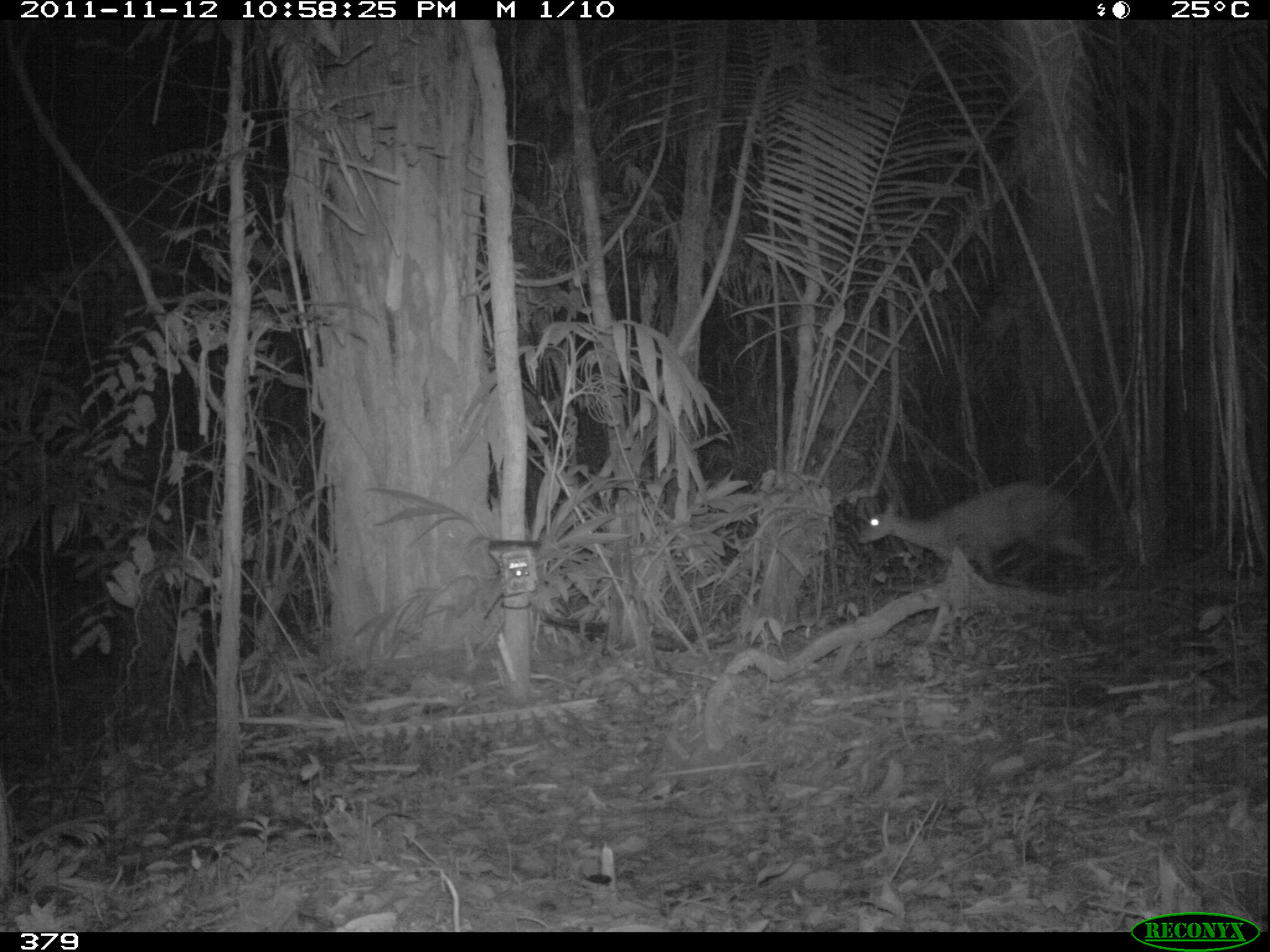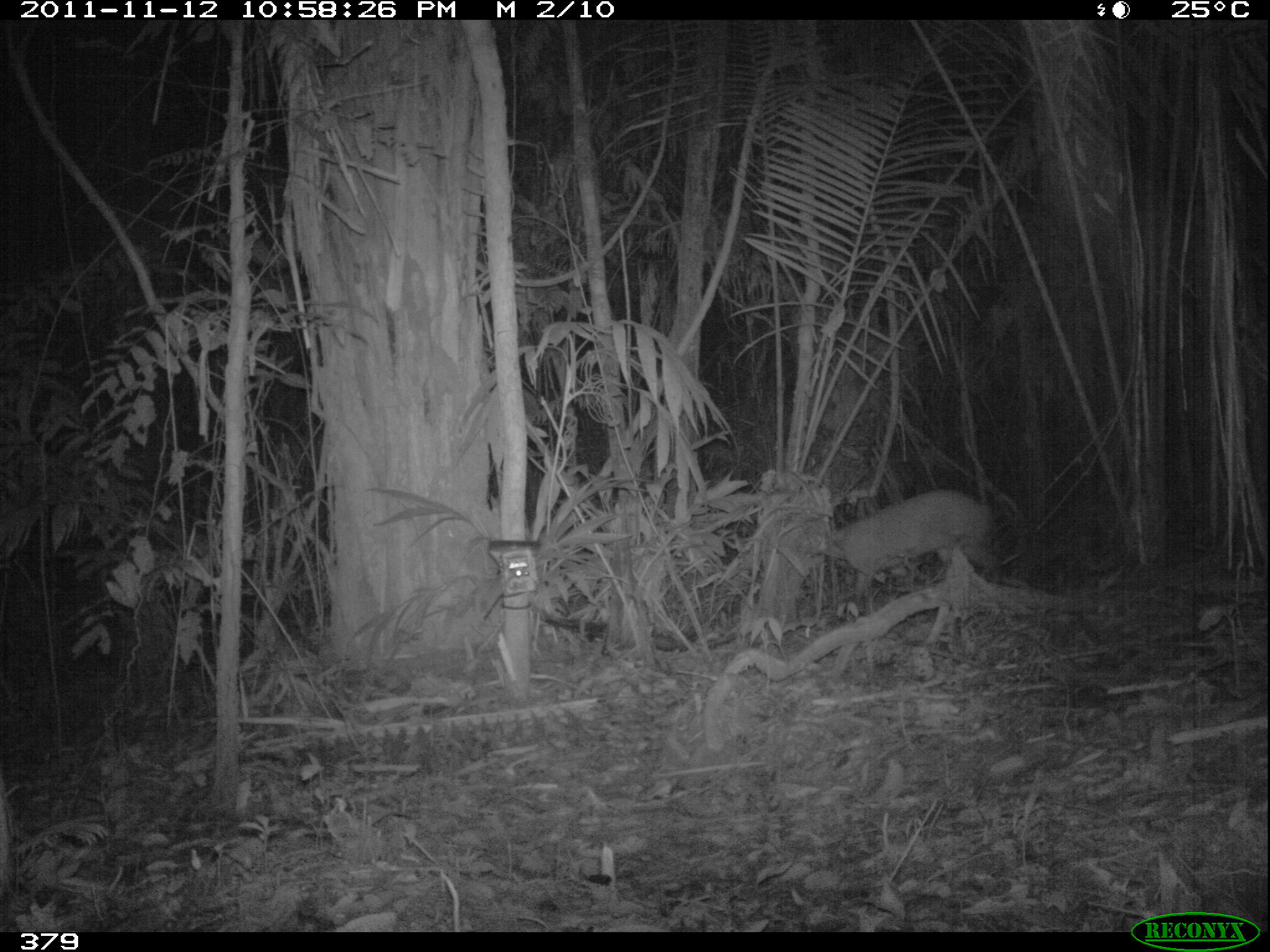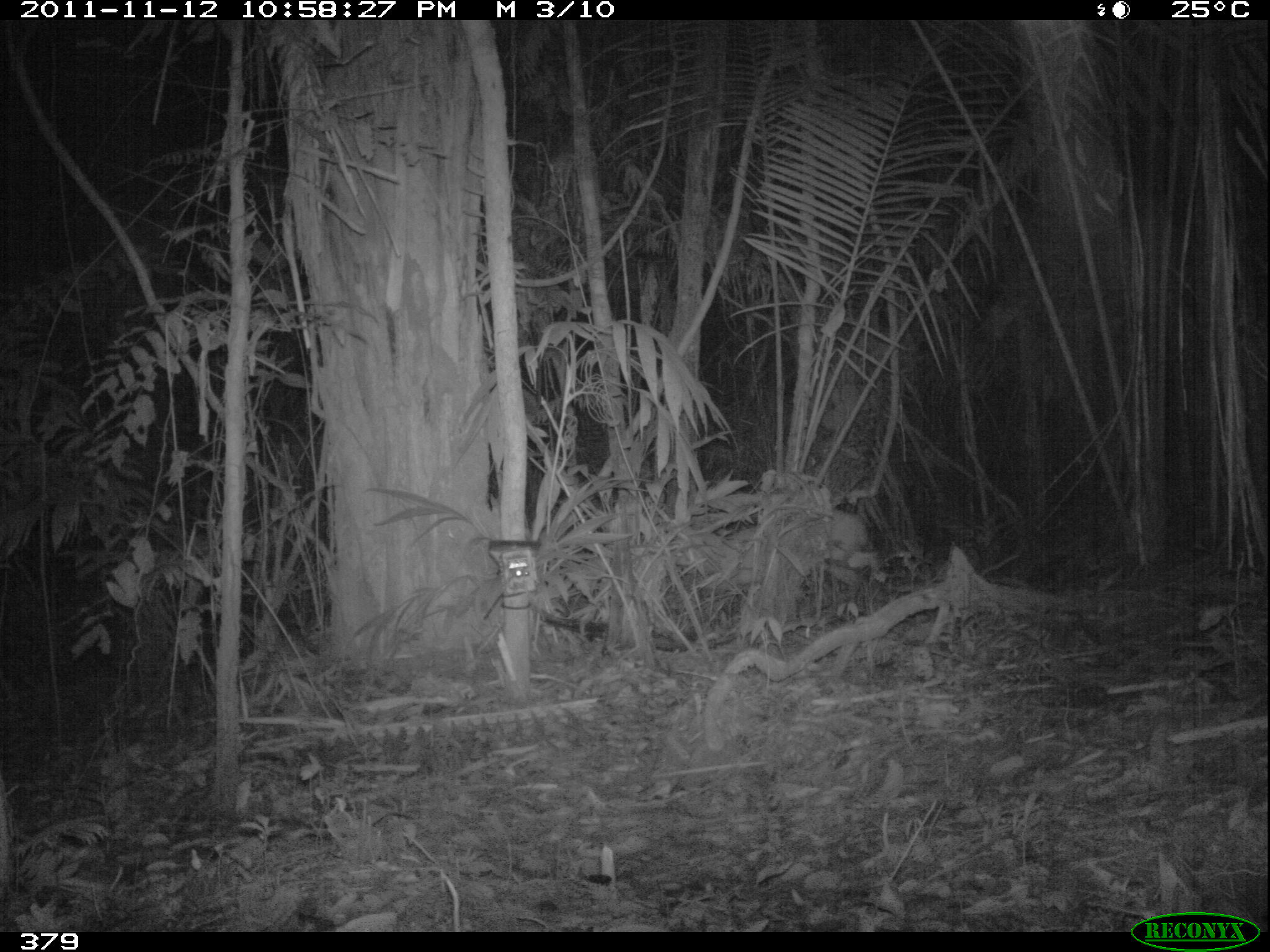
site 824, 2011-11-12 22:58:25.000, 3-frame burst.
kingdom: Animalia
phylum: Chordata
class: Mammalia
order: Artiodactyla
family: Cervidae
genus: Mazama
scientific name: Mazama americana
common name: red brocket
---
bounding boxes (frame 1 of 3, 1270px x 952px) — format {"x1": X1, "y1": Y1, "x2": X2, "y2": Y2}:
mazama americana: {"x1": 855, "y1": 481, "x2": 1091, "y2": 583}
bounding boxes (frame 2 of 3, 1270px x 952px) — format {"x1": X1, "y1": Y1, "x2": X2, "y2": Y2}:
mazama americana: {"x1": 822, "y1": 488, "x2": 1000, "y2": 598}